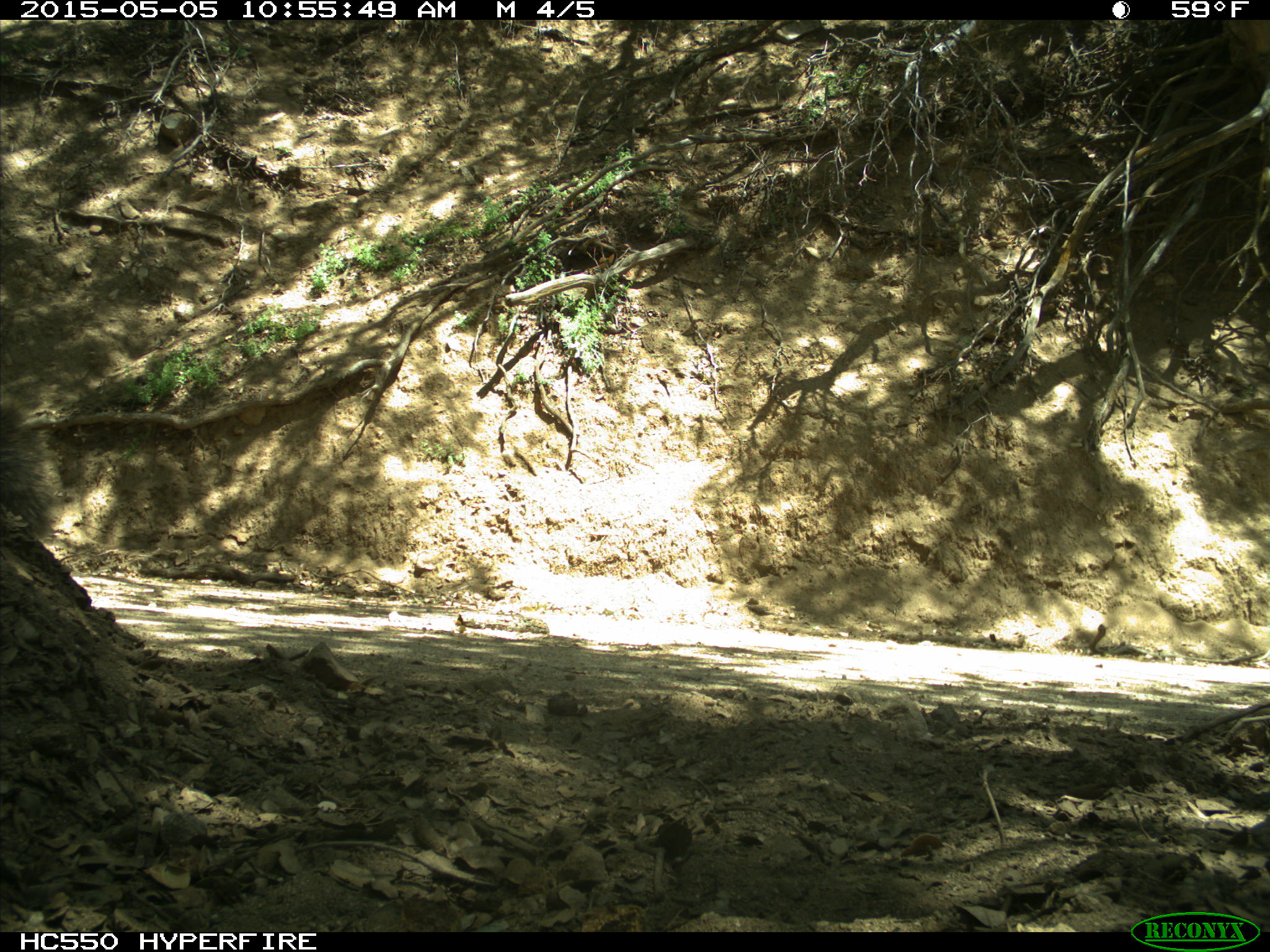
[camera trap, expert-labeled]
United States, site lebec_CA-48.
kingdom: Animalia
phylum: Chordata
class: Mammalia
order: Rodentia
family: Sciuridae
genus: Sciurus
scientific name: Sciurus carolinensis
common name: eastern gray squirrel